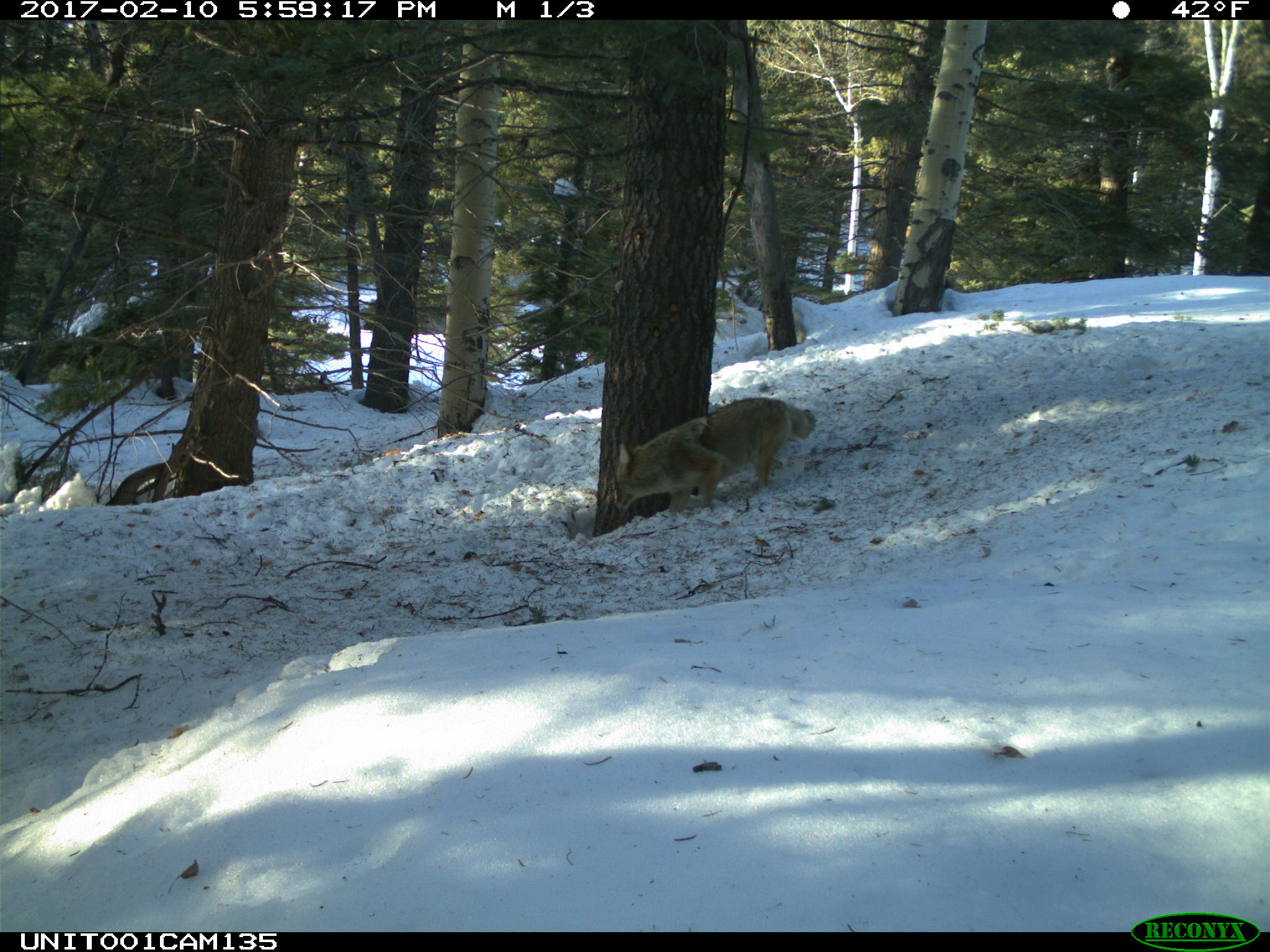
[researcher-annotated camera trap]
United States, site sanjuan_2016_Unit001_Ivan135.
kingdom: Animalia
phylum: Chordata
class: Mammalia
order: Carnivora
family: Canidae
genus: Canis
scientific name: Canis latrans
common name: coyote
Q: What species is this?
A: Canis latrans (coyote).